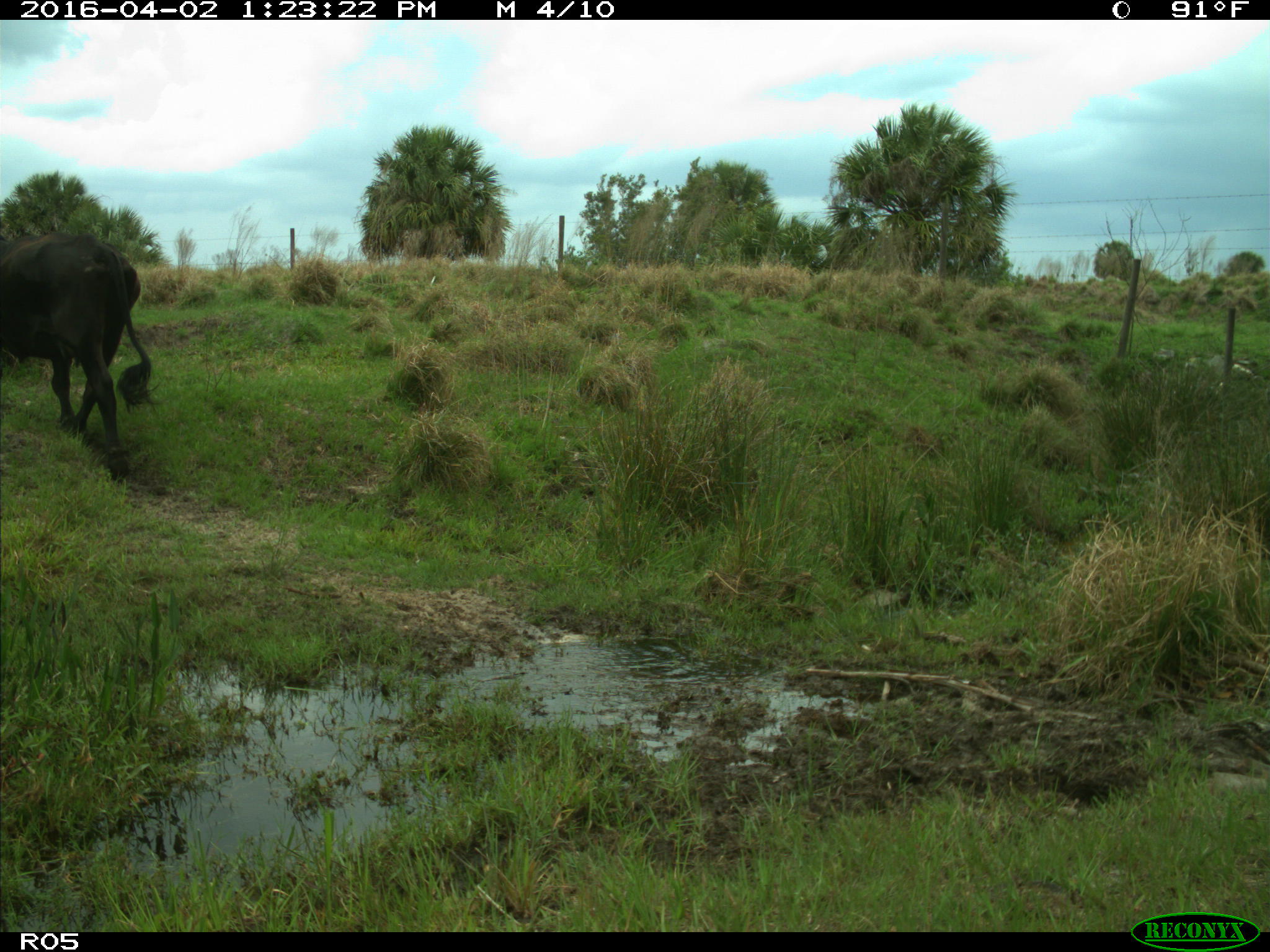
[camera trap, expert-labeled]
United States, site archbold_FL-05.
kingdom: Animalia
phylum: Chordata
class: Mammalia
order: Artiodactyla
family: Bovidae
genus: Bos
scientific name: Bos taurus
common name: domestic cow